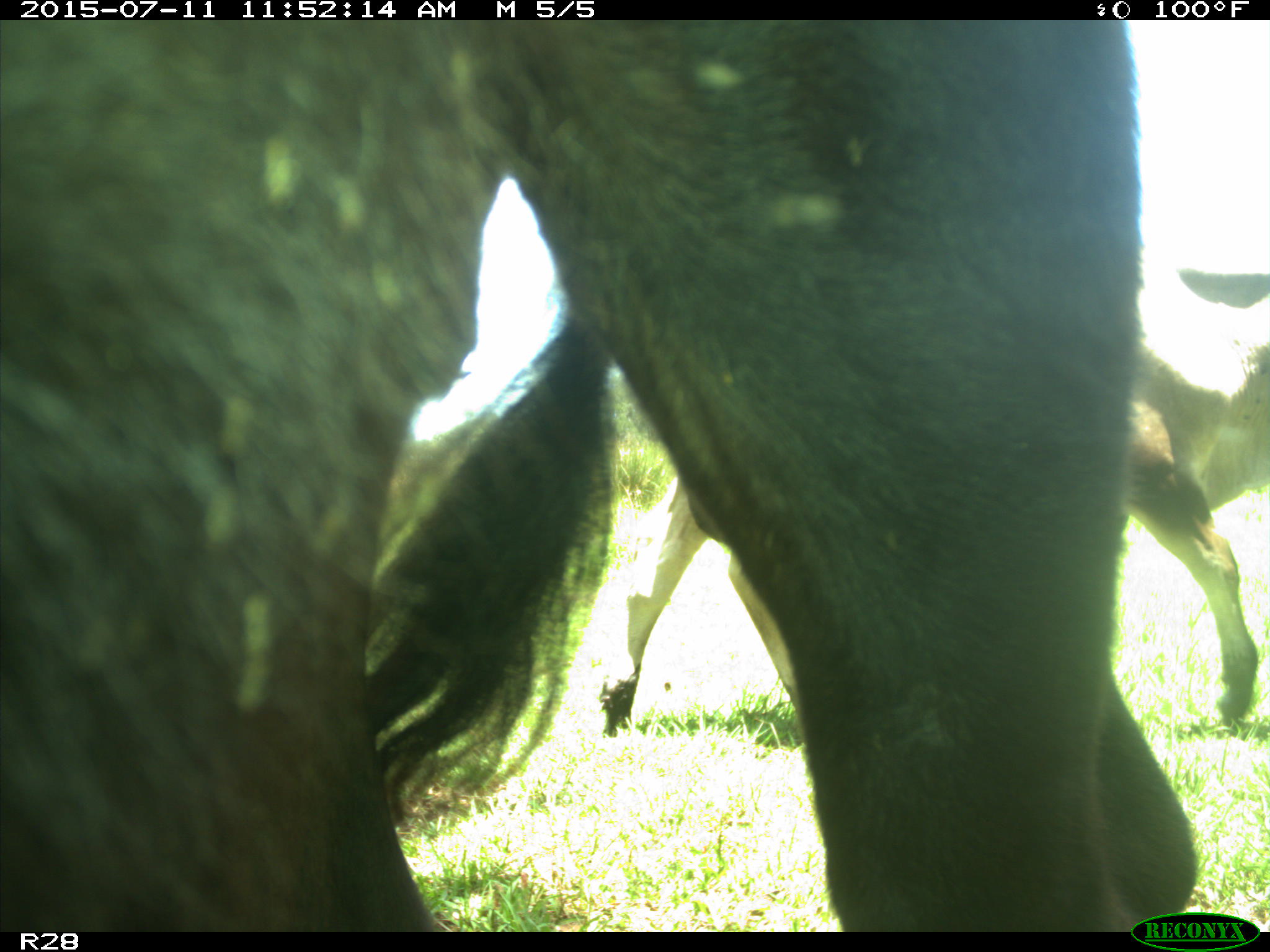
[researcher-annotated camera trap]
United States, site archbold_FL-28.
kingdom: Animalia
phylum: Chordata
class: Mammalia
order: Artiodactyla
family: Bovidae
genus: Bos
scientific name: Bos taurus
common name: domestic cow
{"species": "Bos taurus (domestic cow)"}